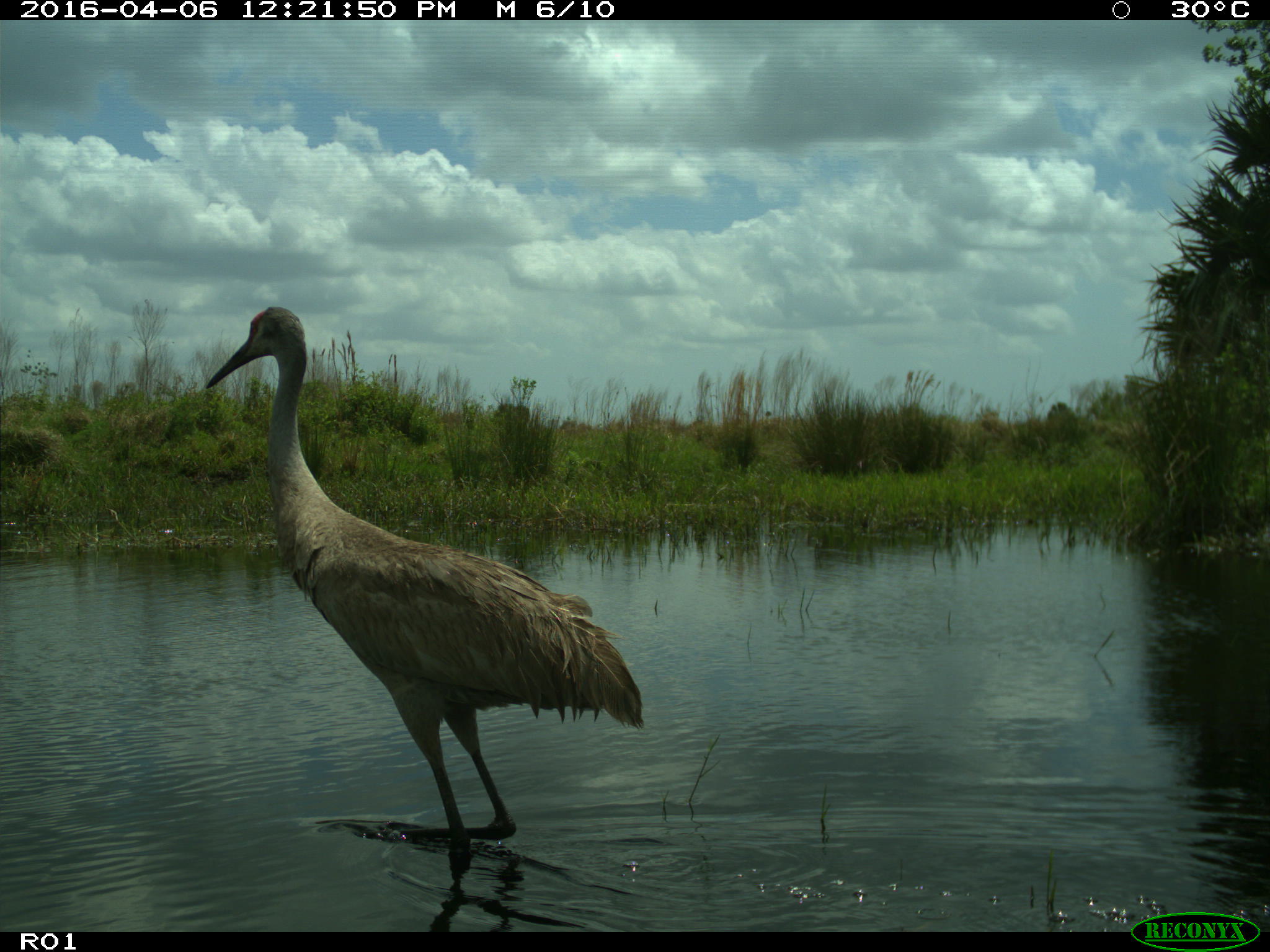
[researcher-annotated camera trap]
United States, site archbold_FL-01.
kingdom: Animalia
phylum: Chordata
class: Aves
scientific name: Aves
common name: birds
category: unidentified bird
Unidentified bird (birds) (Aves).